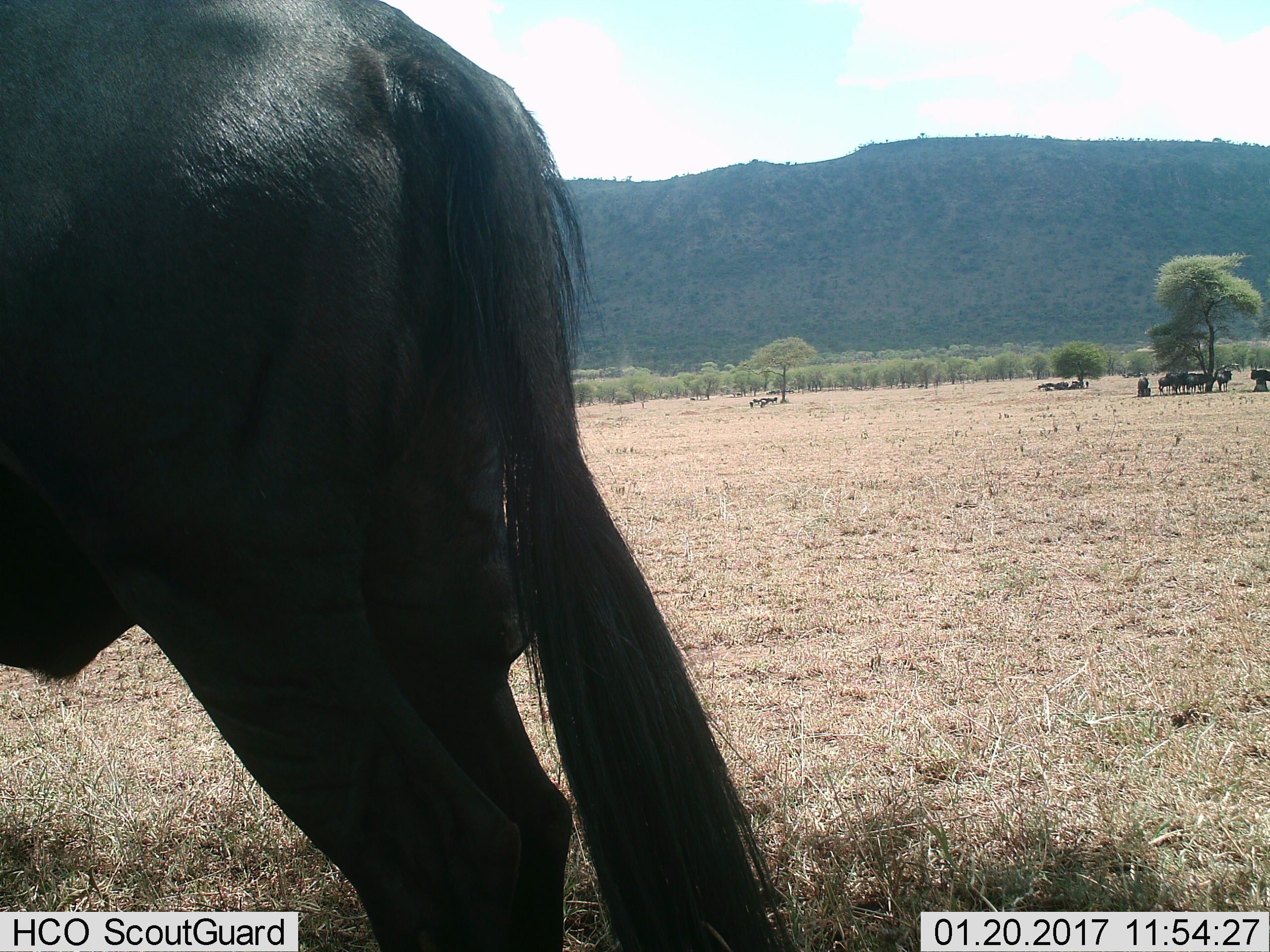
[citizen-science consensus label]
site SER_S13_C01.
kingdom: Animalia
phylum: Chordata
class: Mammalia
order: Artiodactyla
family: Bovidae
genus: Connochaetes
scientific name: Connochaetes taurinus taurinus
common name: blue wildebeest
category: wildebeestblue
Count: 6.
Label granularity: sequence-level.